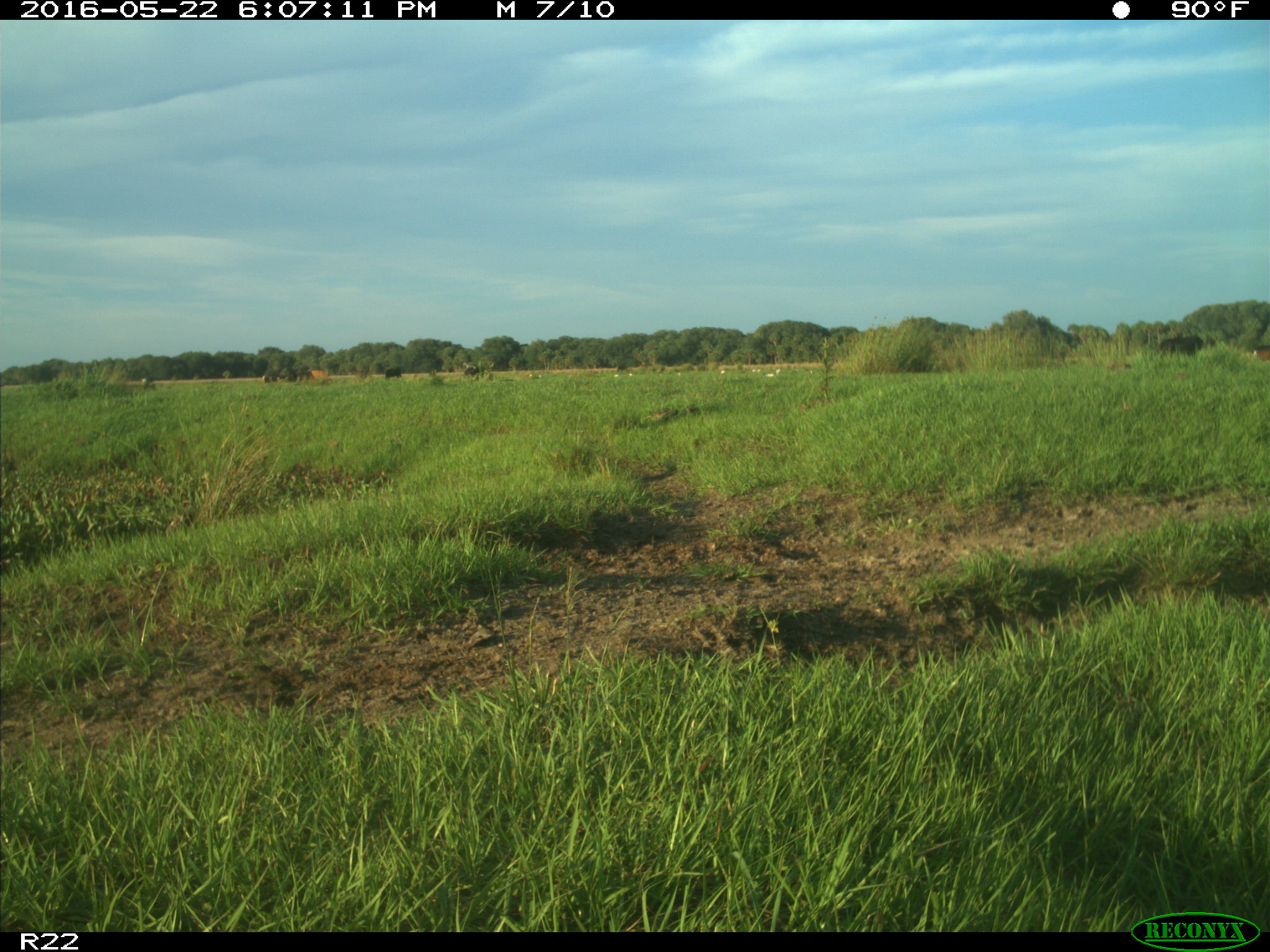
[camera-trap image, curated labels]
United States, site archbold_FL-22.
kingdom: Animalia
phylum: Chordata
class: Mammalia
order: Artiodactyla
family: Bovidae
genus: Bos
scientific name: Bos taurus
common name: domestic cow